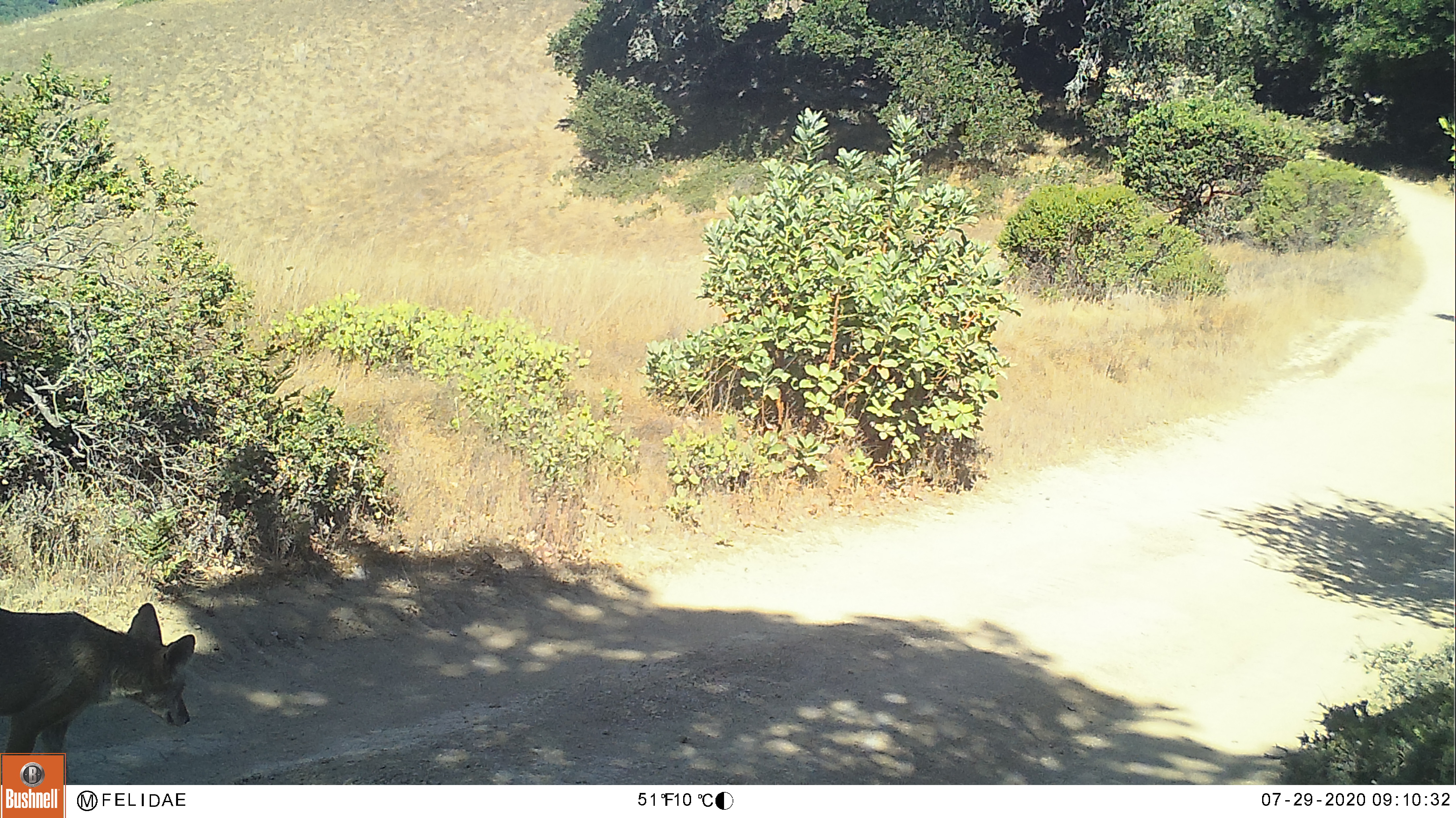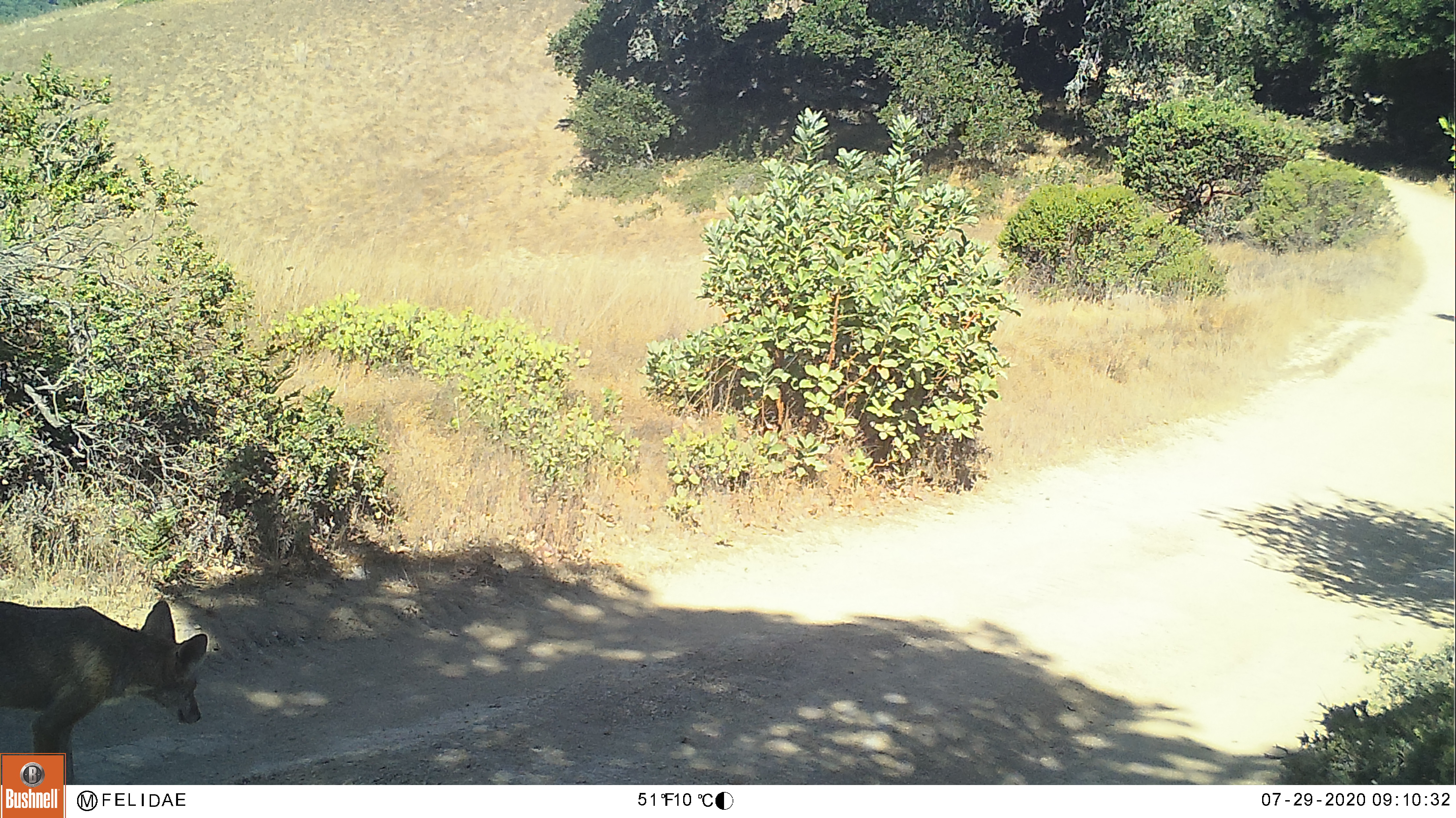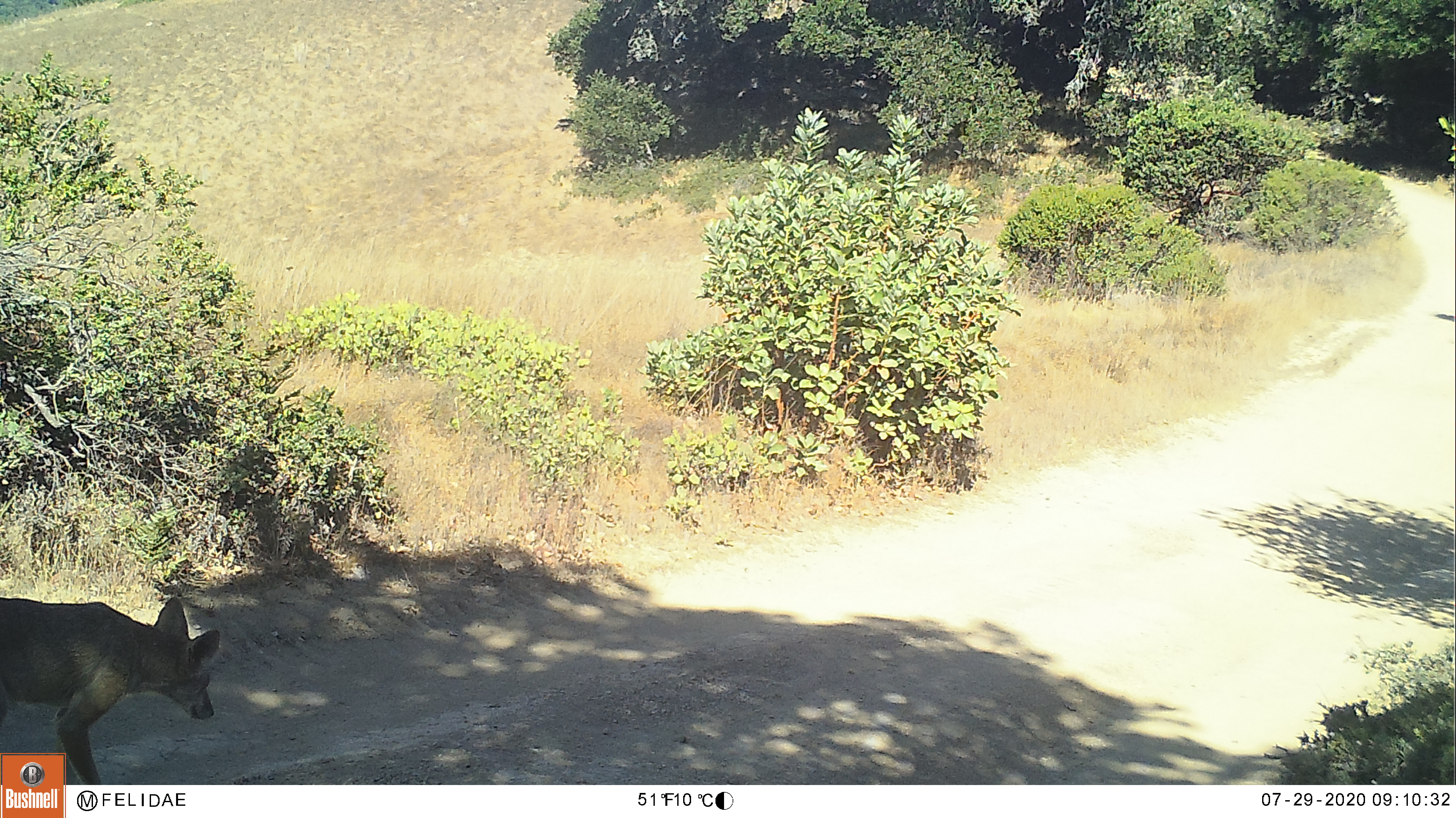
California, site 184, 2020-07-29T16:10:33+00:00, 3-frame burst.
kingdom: Animalia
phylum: Chordata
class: Mammalia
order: Carnivora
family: Canidae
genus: Canis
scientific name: Canis latrans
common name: coyote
Coyote (Canis latrans).